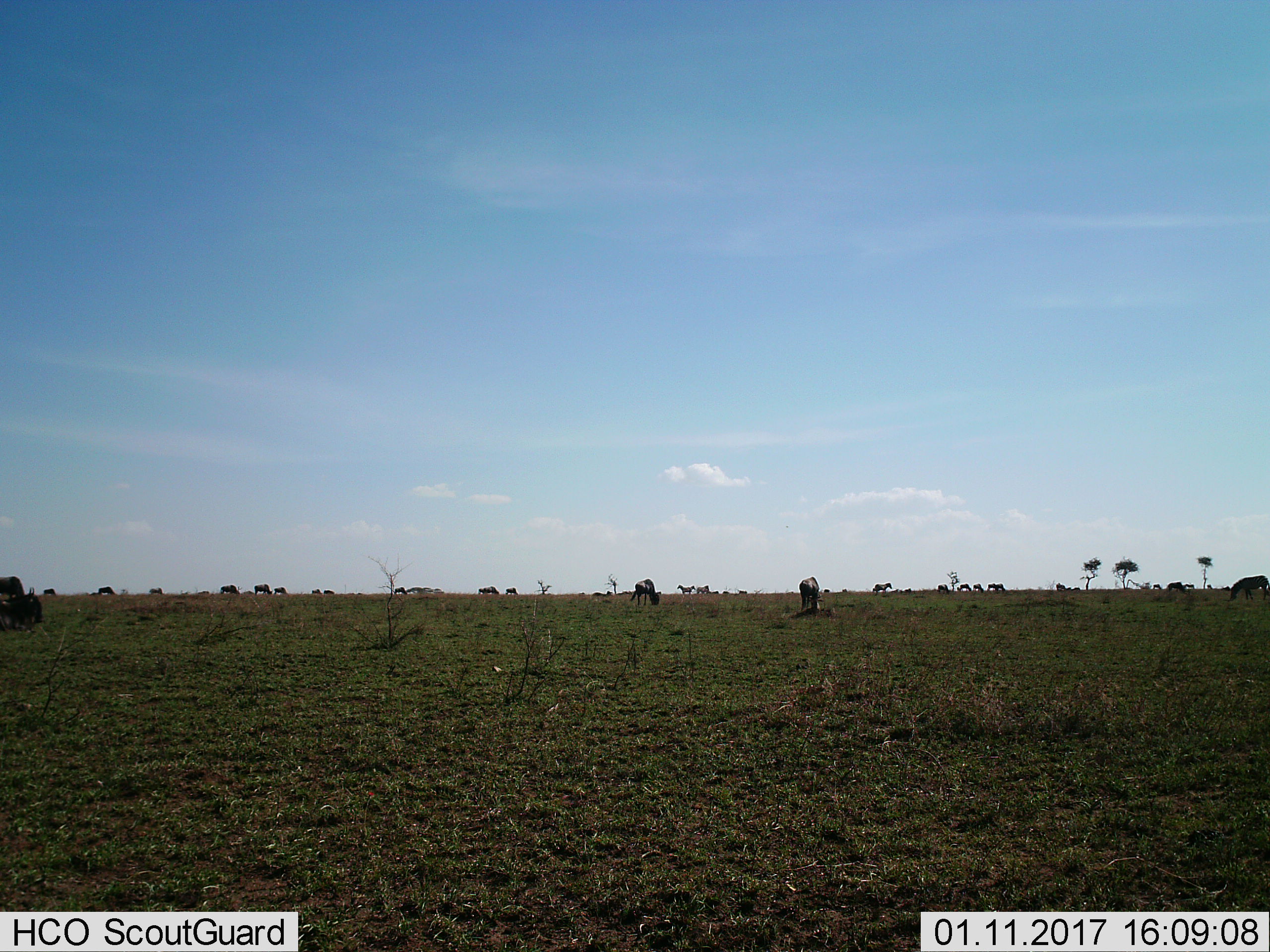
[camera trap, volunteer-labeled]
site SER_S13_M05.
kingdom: Animalia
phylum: Chordata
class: Mammalia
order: Artiodactyla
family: Bovidae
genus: Connochaetes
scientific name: Connochaetes taurinus taurinus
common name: blue wildebeest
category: wildebeestblue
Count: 11-50.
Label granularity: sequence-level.